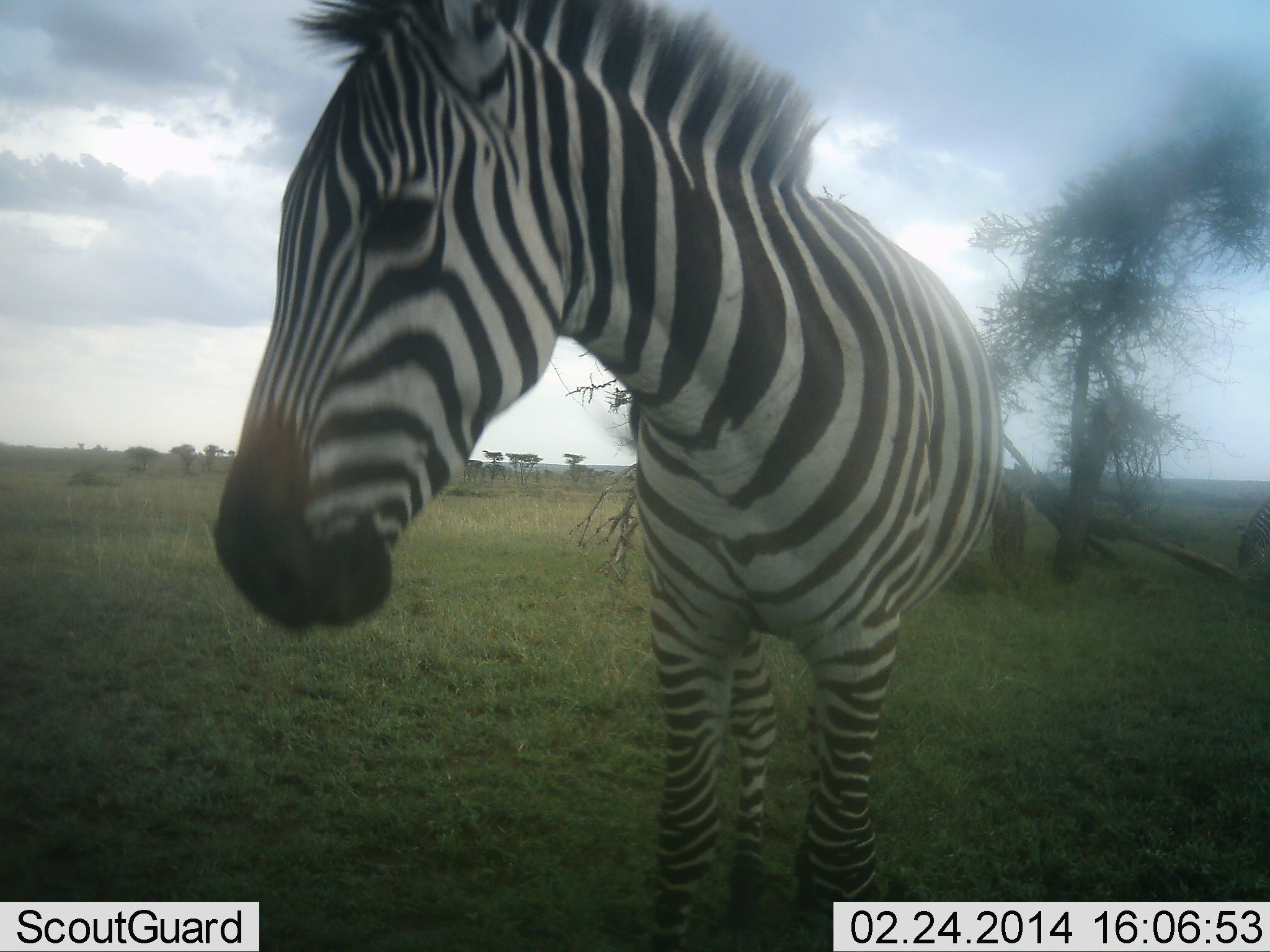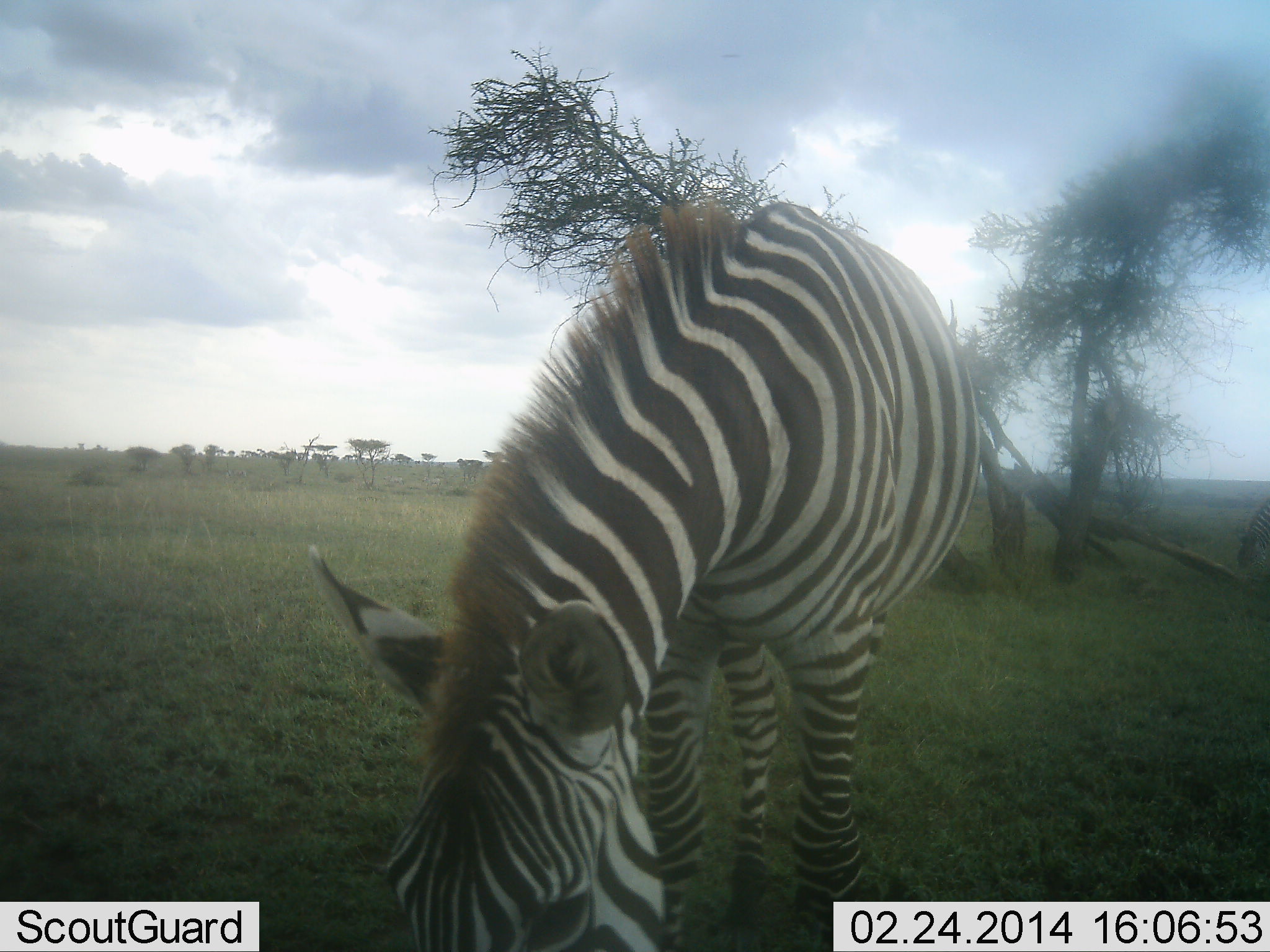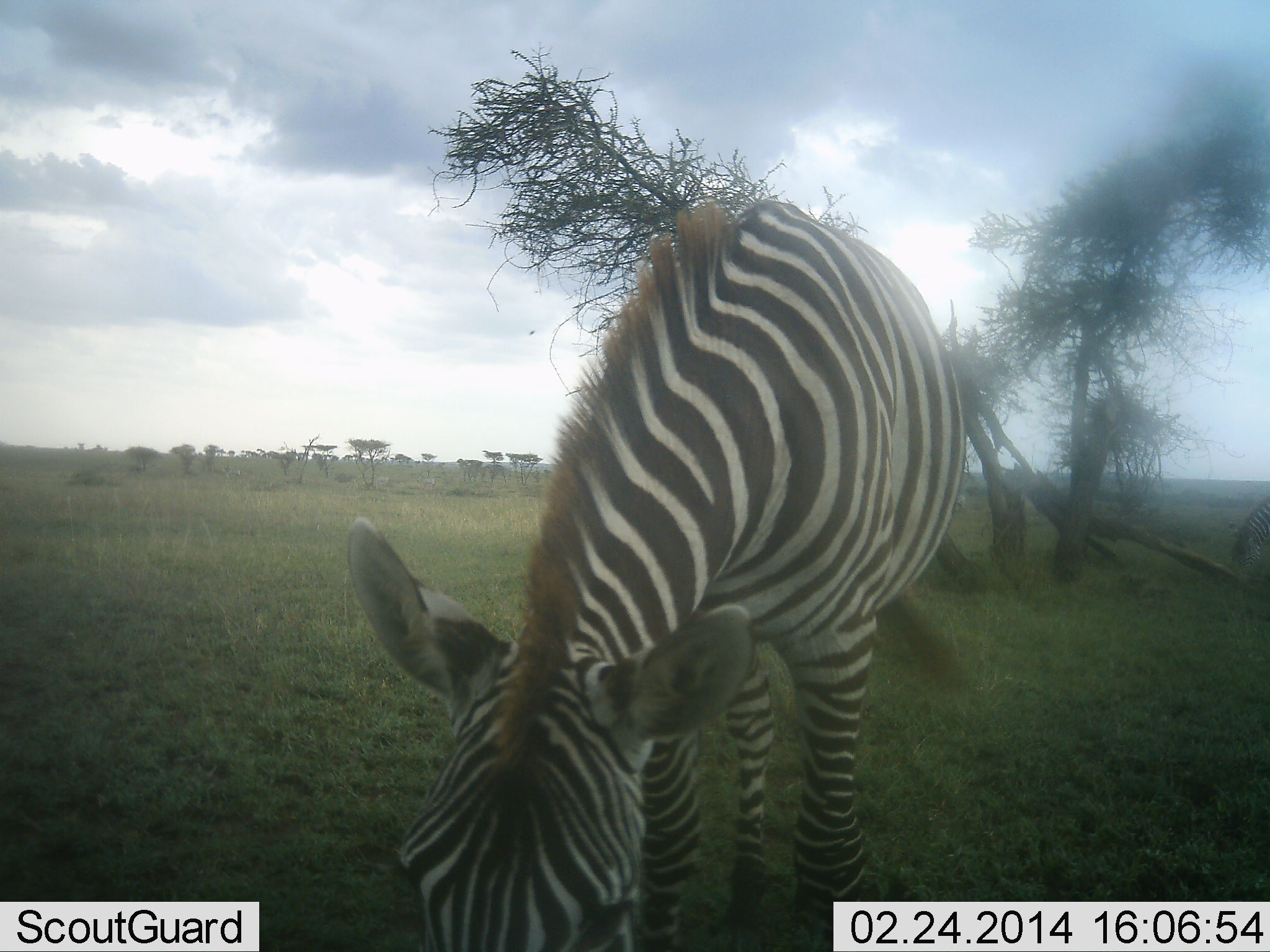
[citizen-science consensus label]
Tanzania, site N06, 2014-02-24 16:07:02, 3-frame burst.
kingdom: Animalia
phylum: Chordata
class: Mammalia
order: Perissodactyla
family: Equidae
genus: Equus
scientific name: Equus quagga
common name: plains zebra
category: zebra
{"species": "zebra (plains zebra) (Equus quagga)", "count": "1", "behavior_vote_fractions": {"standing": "9%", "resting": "0%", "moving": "9%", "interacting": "9%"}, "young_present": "0%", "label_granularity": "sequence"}